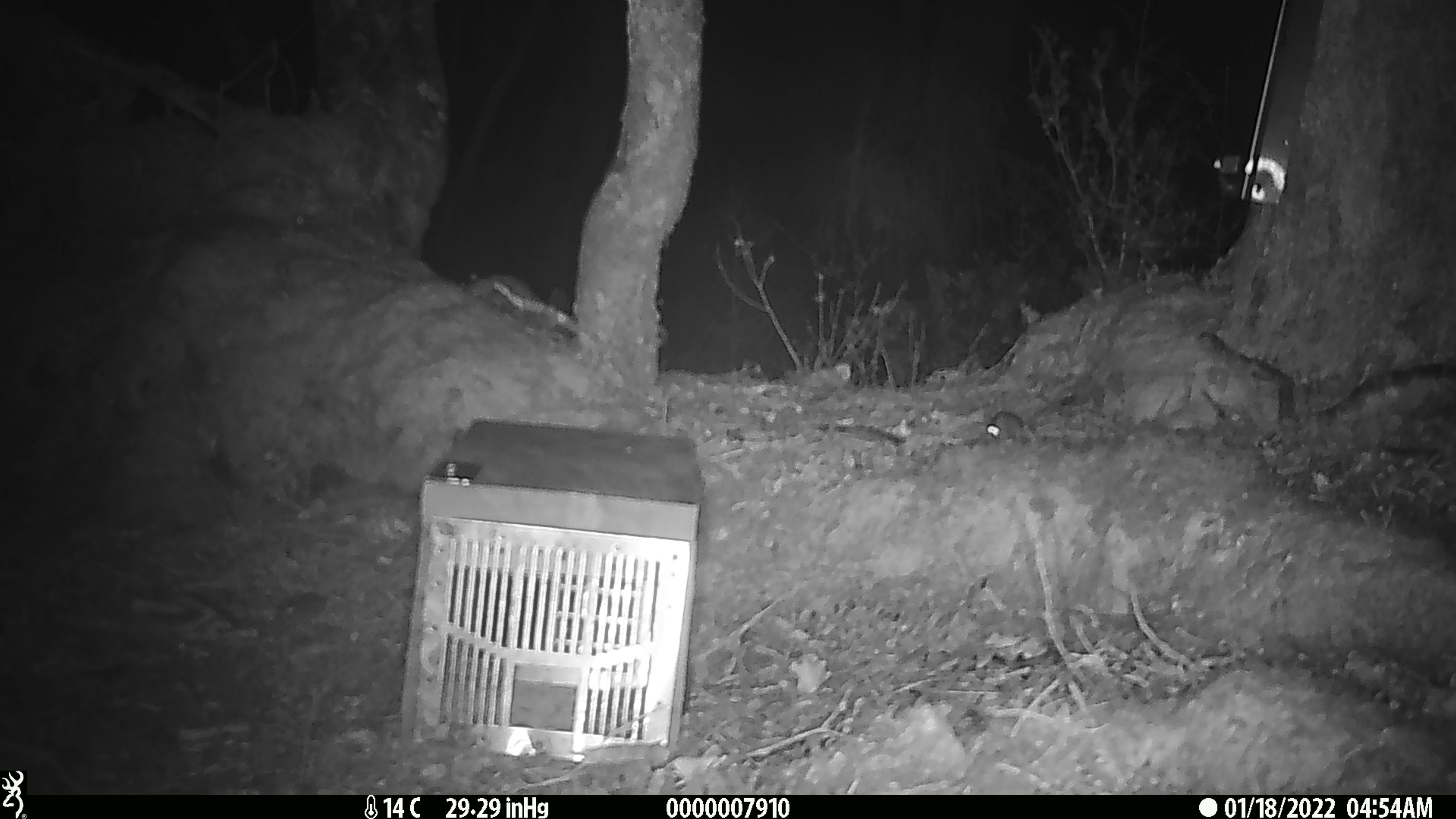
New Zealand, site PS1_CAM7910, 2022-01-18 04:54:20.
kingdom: Animalia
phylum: Chordata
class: Mammalia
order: Rodentia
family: Muridae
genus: Mus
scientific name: Mus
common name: mouse